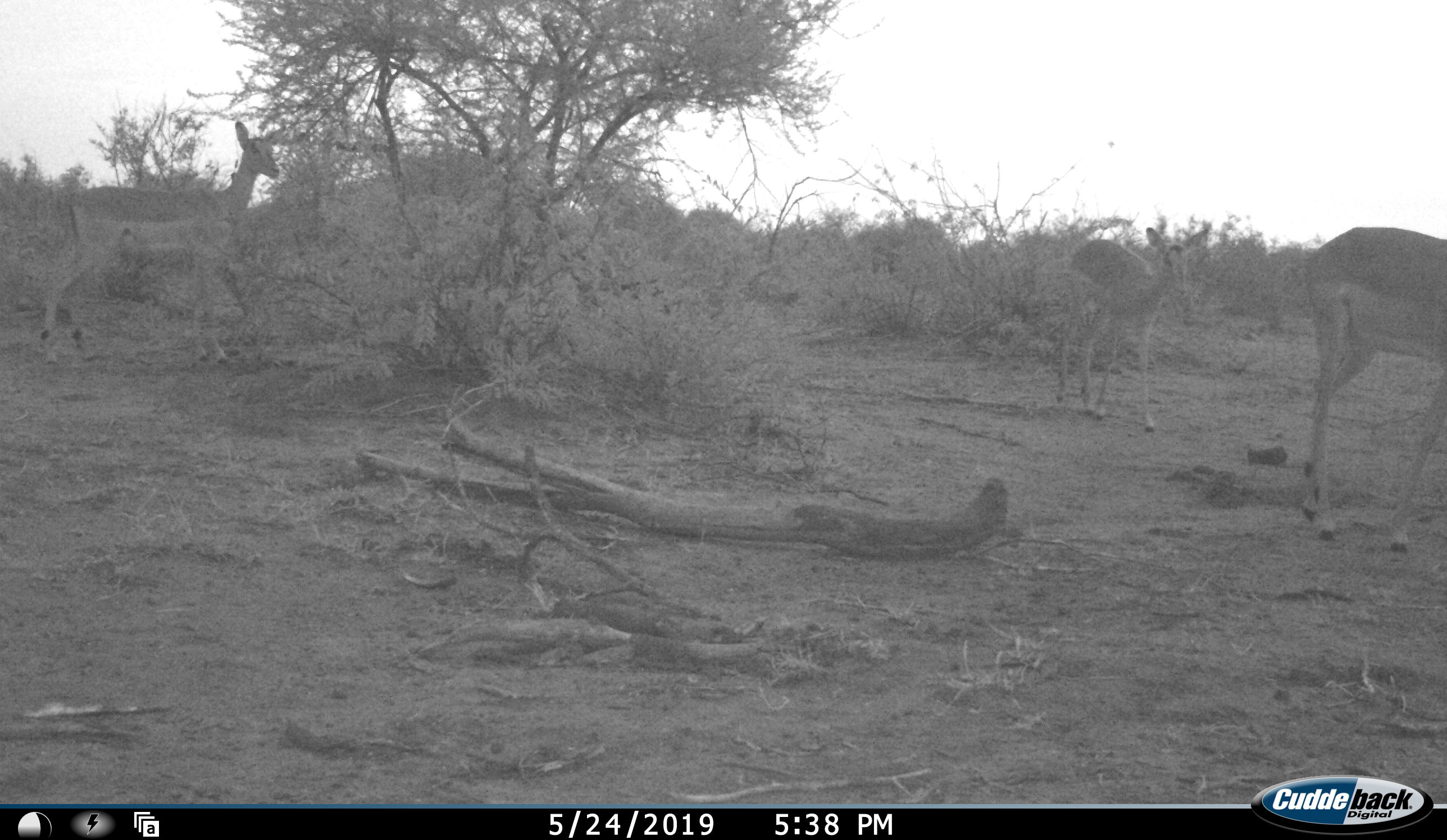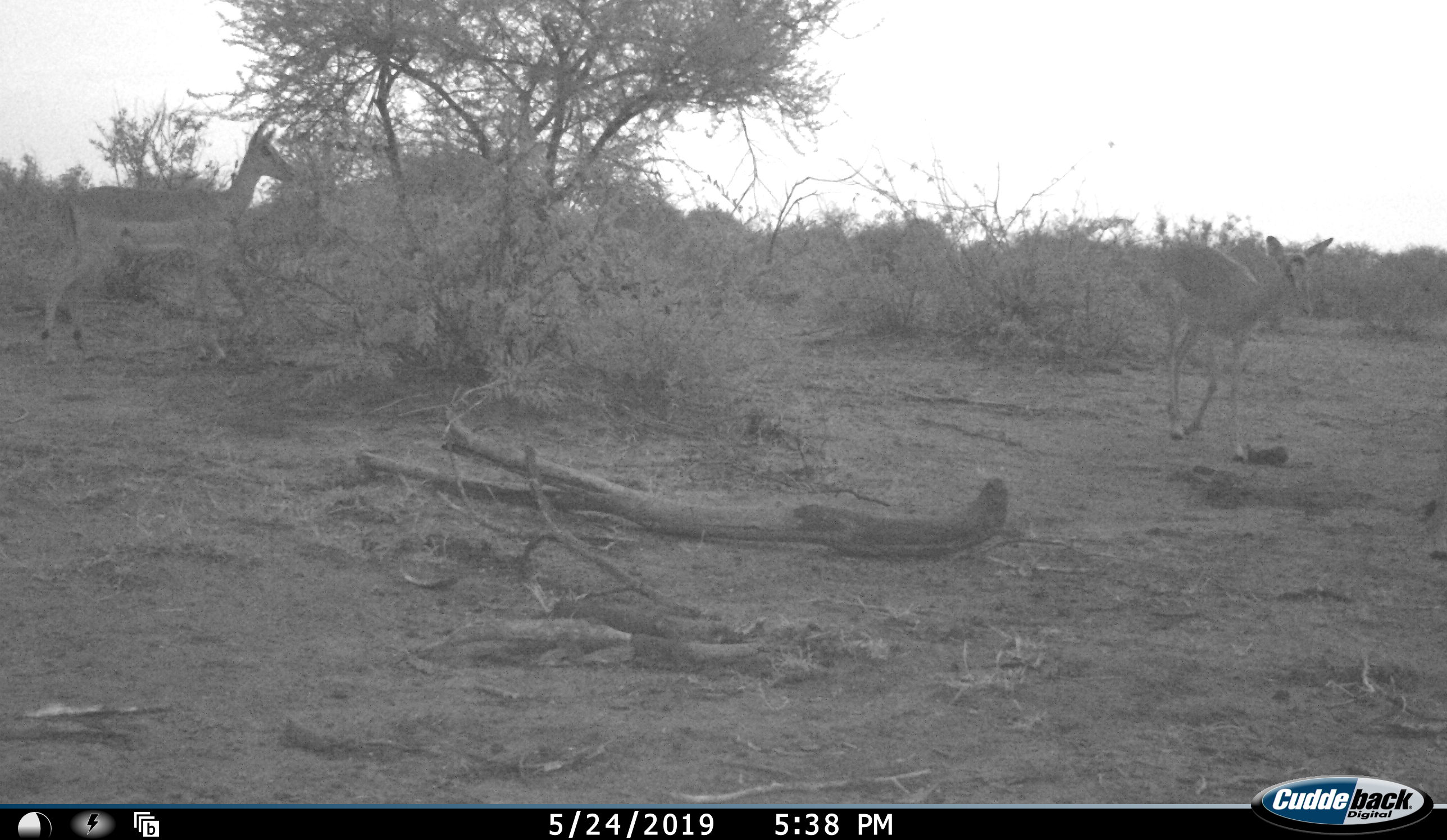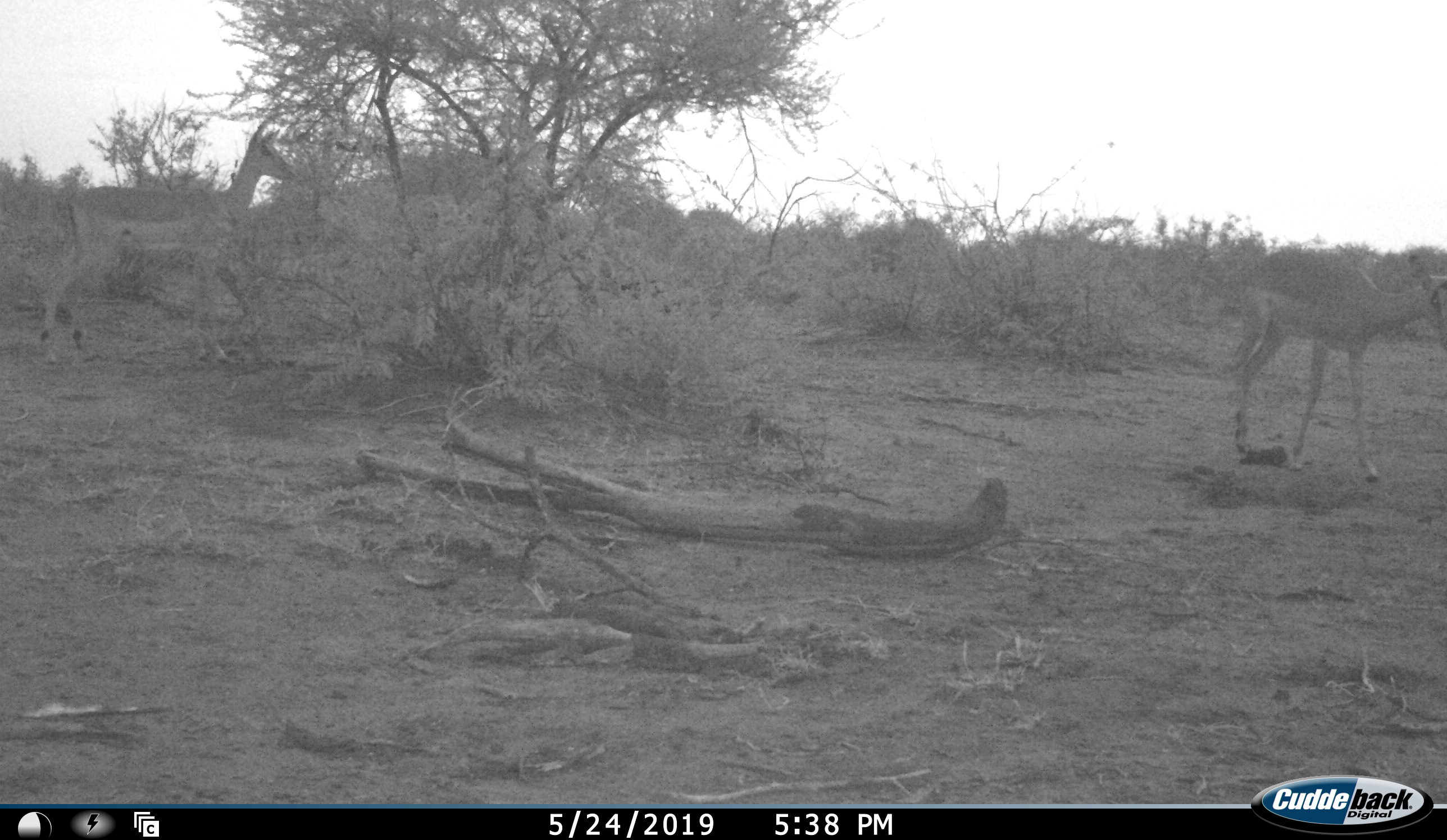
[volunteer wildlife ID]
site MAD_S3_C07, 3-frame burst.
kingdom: Animalia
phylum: Chordata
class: Mammalia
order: Artiodactyla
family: Bovidae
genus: Aepyceros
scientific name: Aepyceros melampus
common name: impala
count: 3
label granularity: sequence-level